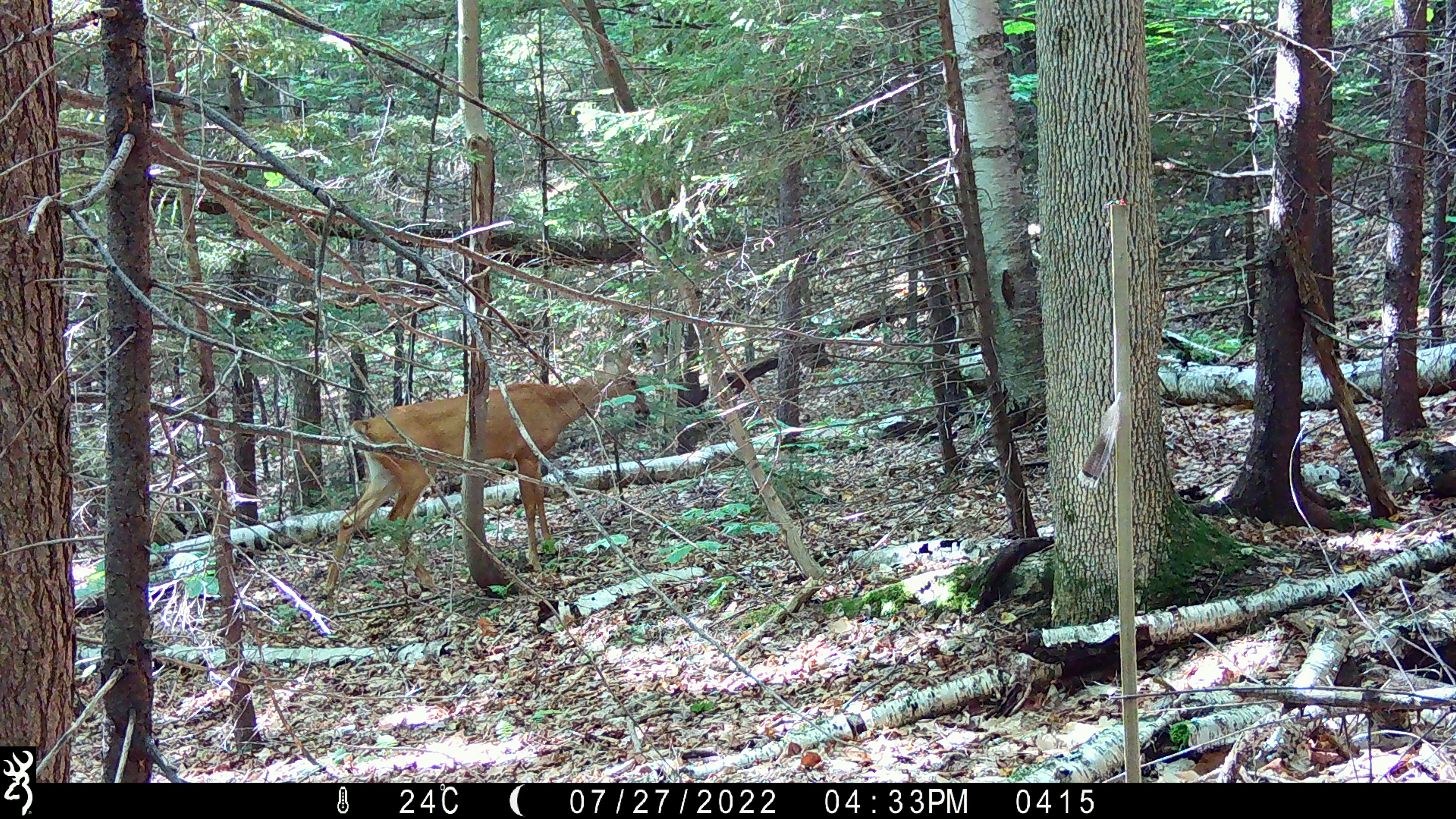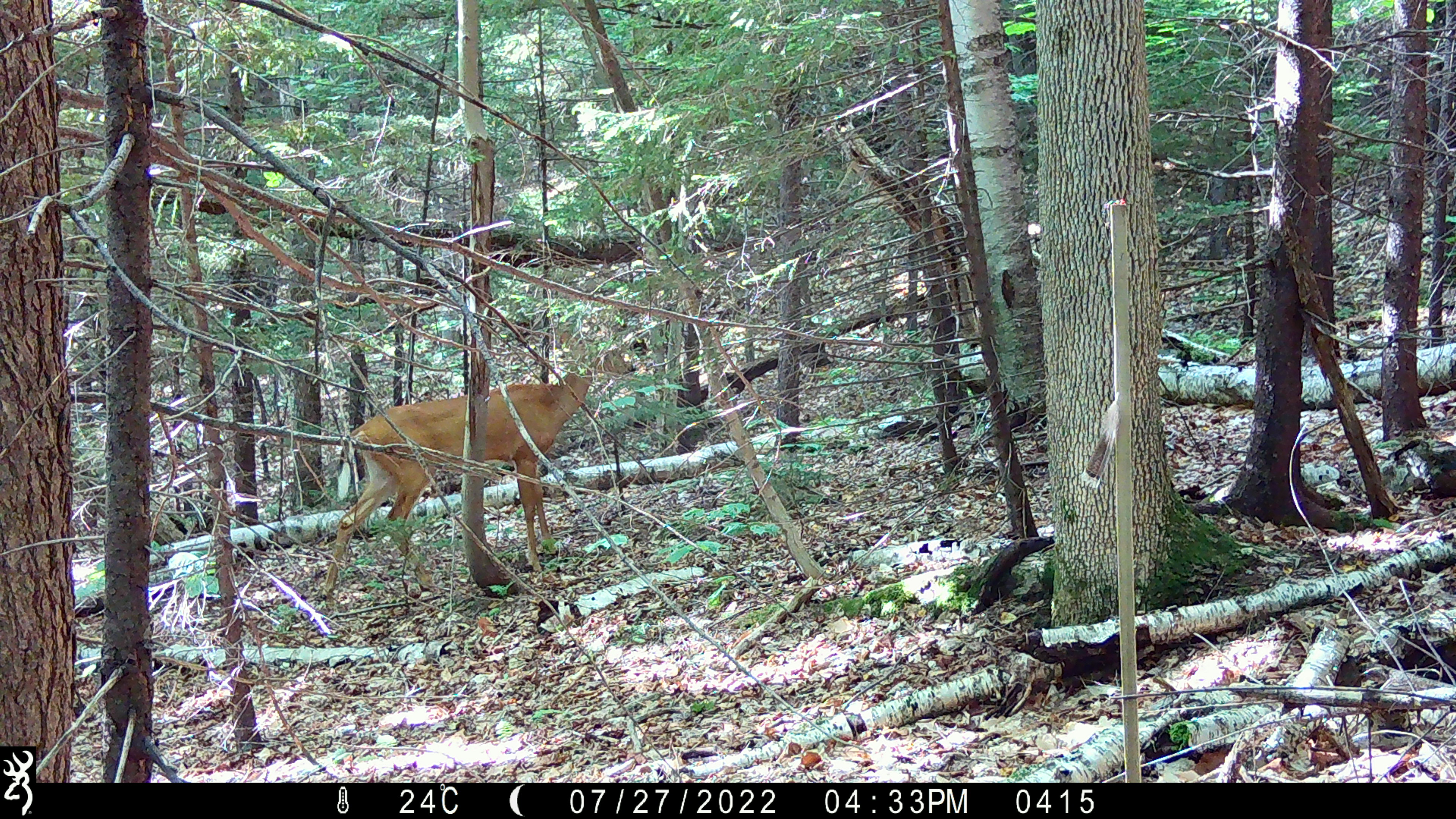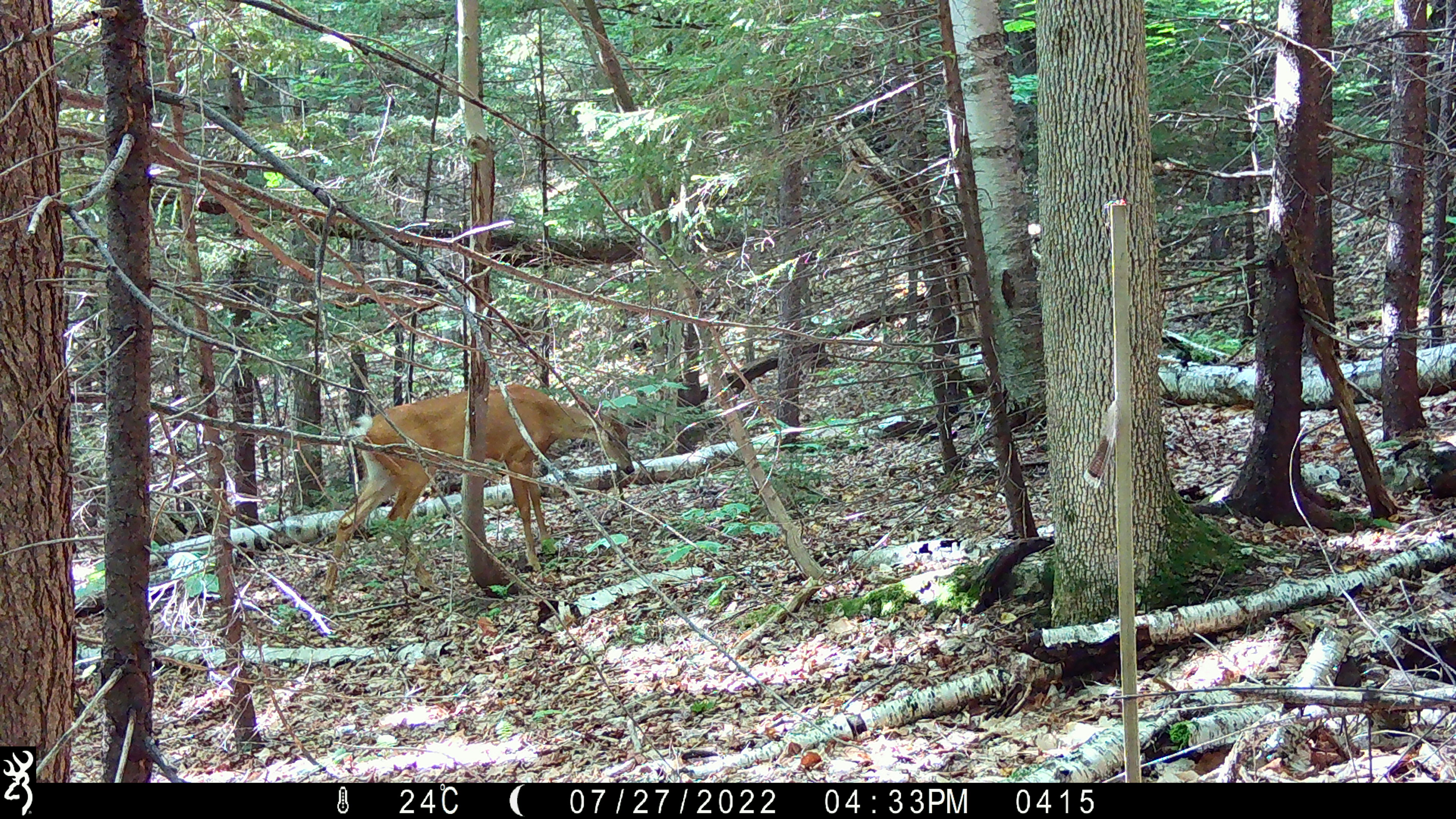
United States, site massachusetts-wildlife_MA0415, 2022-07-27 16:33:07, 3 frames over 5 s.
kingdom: Animalia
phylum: Chordata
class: Mammalia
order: Artiodactyla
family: Cervidae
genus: Odocoileus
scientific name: Odocoileus virginianus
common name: white-tailed deer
White-tailed deer (Odocoileus virginianus).